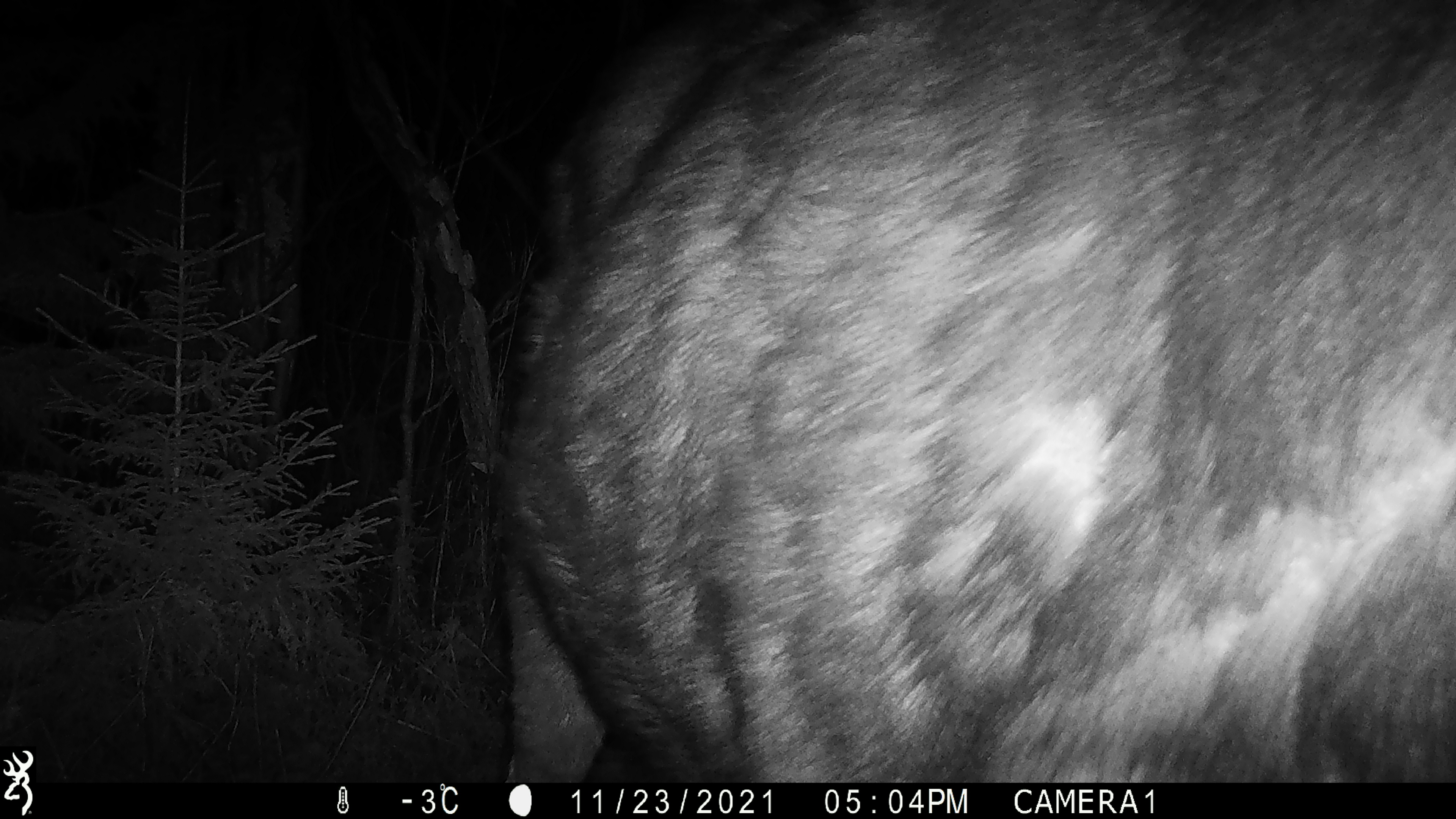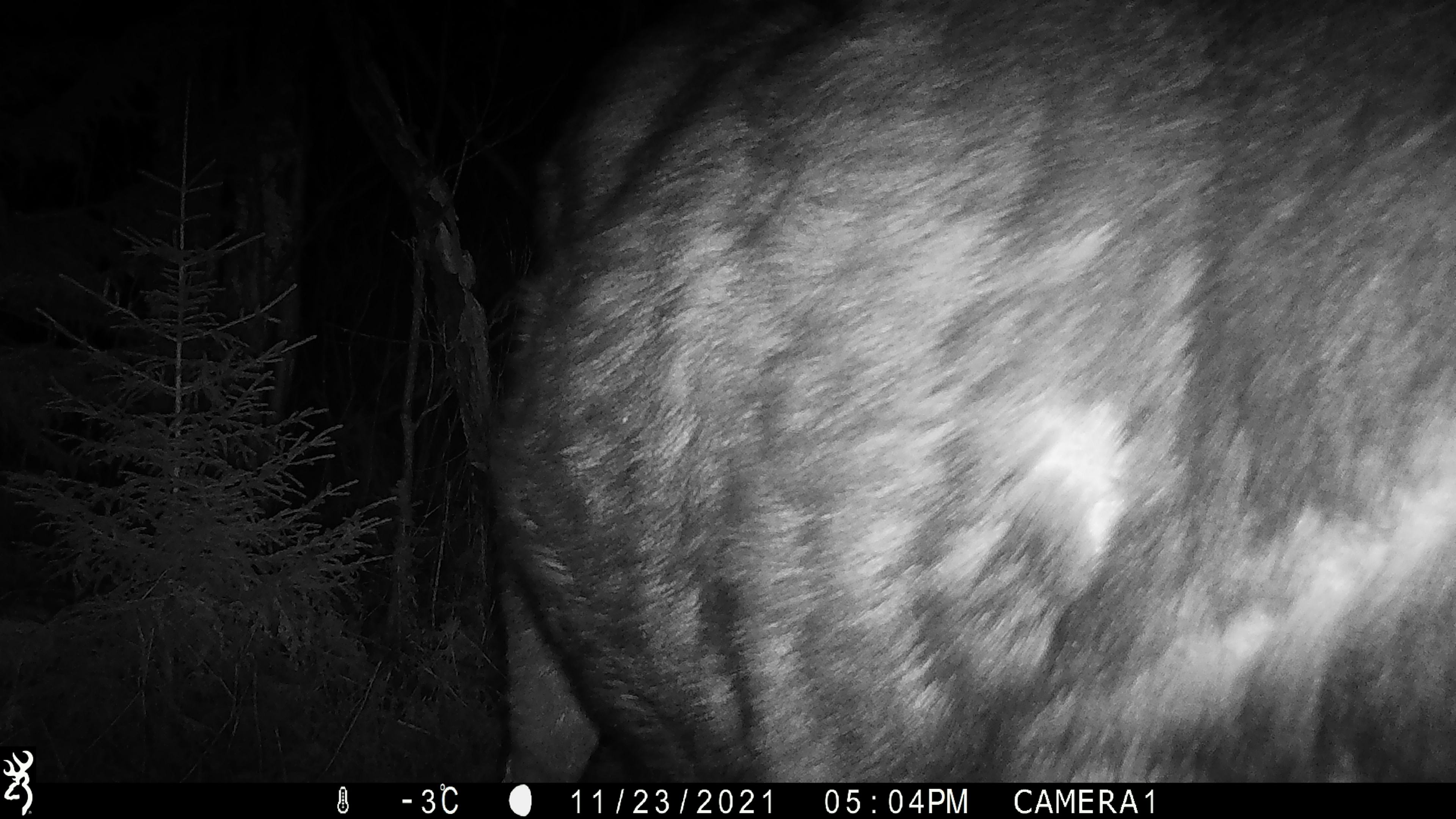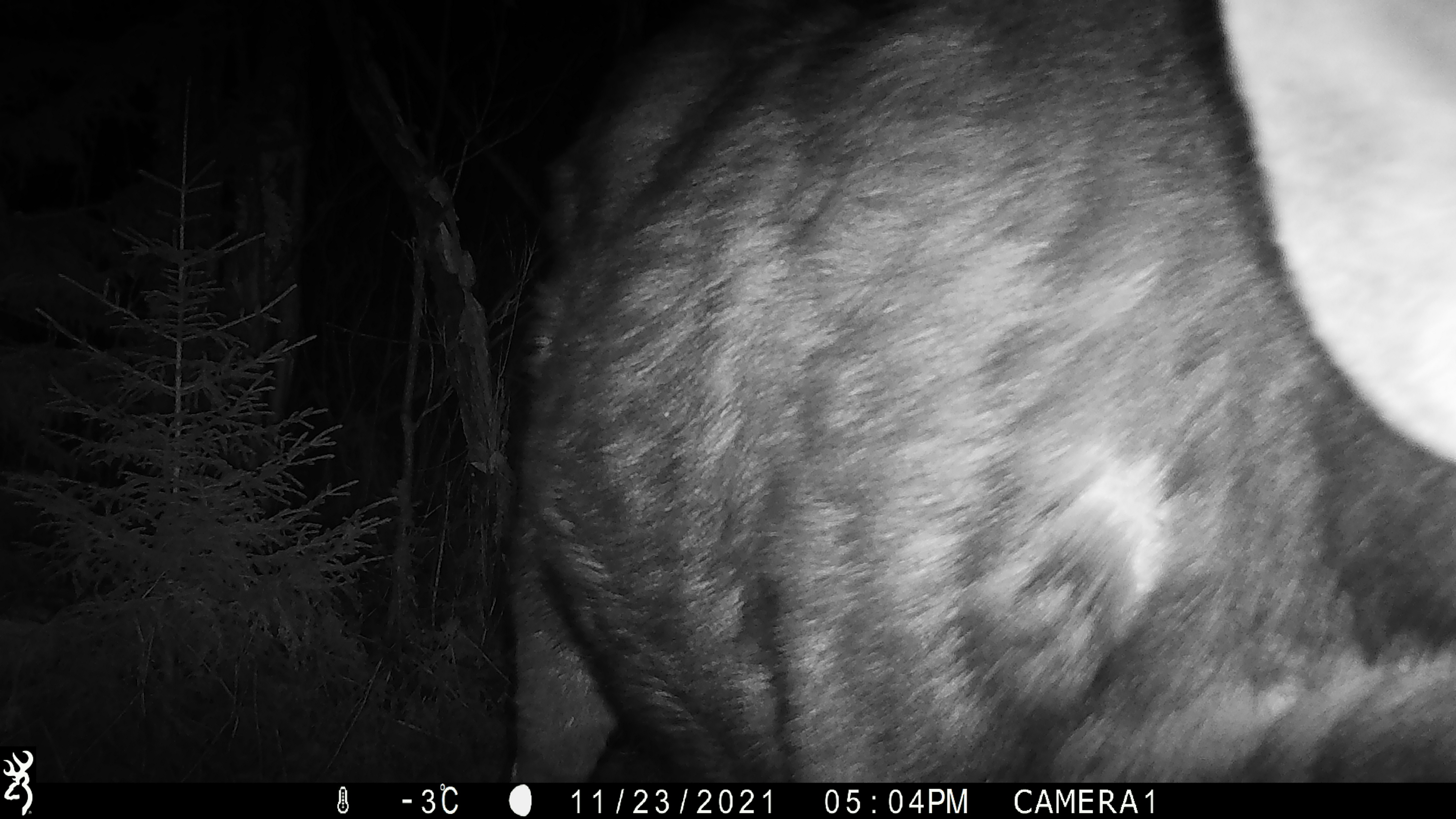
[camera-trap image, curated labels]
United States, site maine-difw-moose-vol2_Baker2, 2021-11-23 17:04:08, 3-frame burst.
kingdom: Animalia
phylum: Chordata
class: Mammalia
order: Artiodactyla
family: Cervidae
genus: Alces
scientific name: Alces alces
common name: moose